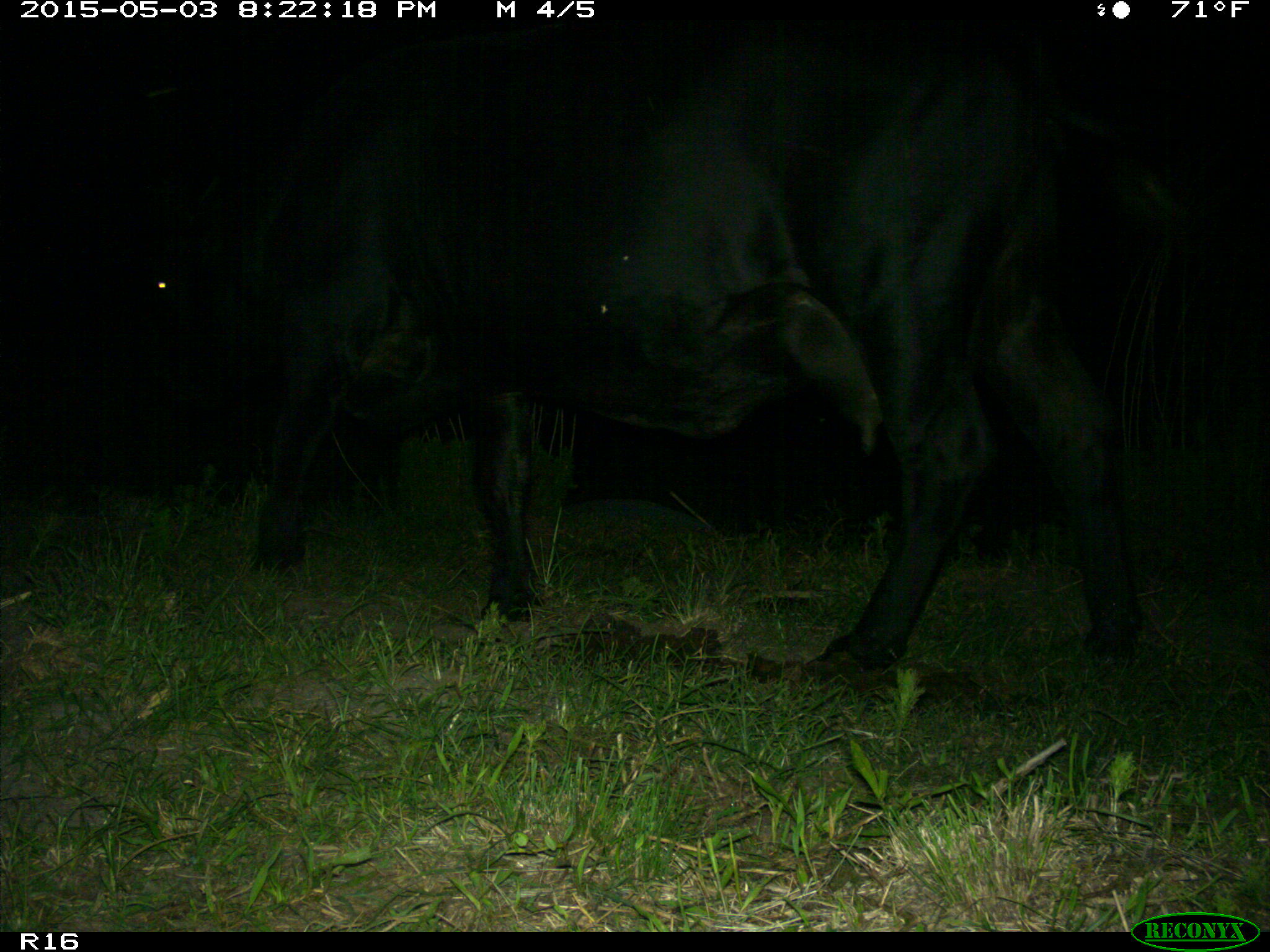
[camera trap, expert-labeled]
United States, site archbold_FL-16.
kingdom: Animalia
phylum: Chordata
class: Mammalia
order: Artiodactyla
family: Bovidae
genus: Bos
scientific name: Bos taurus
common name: domestic cow